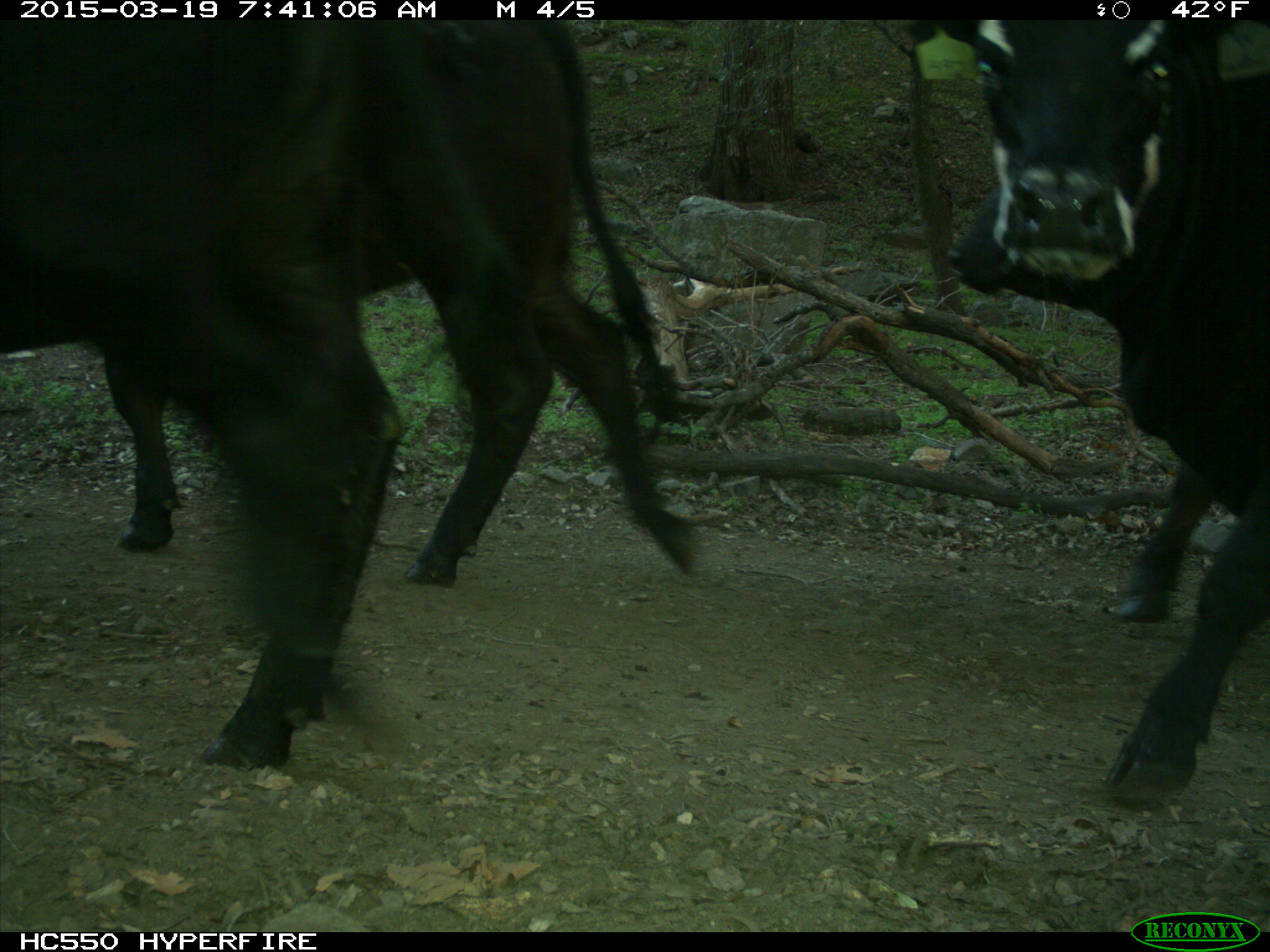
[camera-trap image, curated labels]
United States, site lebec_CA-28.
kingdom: Animalia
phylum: Chordata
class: Mammalia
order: Artiodactyla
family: Bovidae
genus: Bos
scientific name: Bos taurus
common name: domestic cow